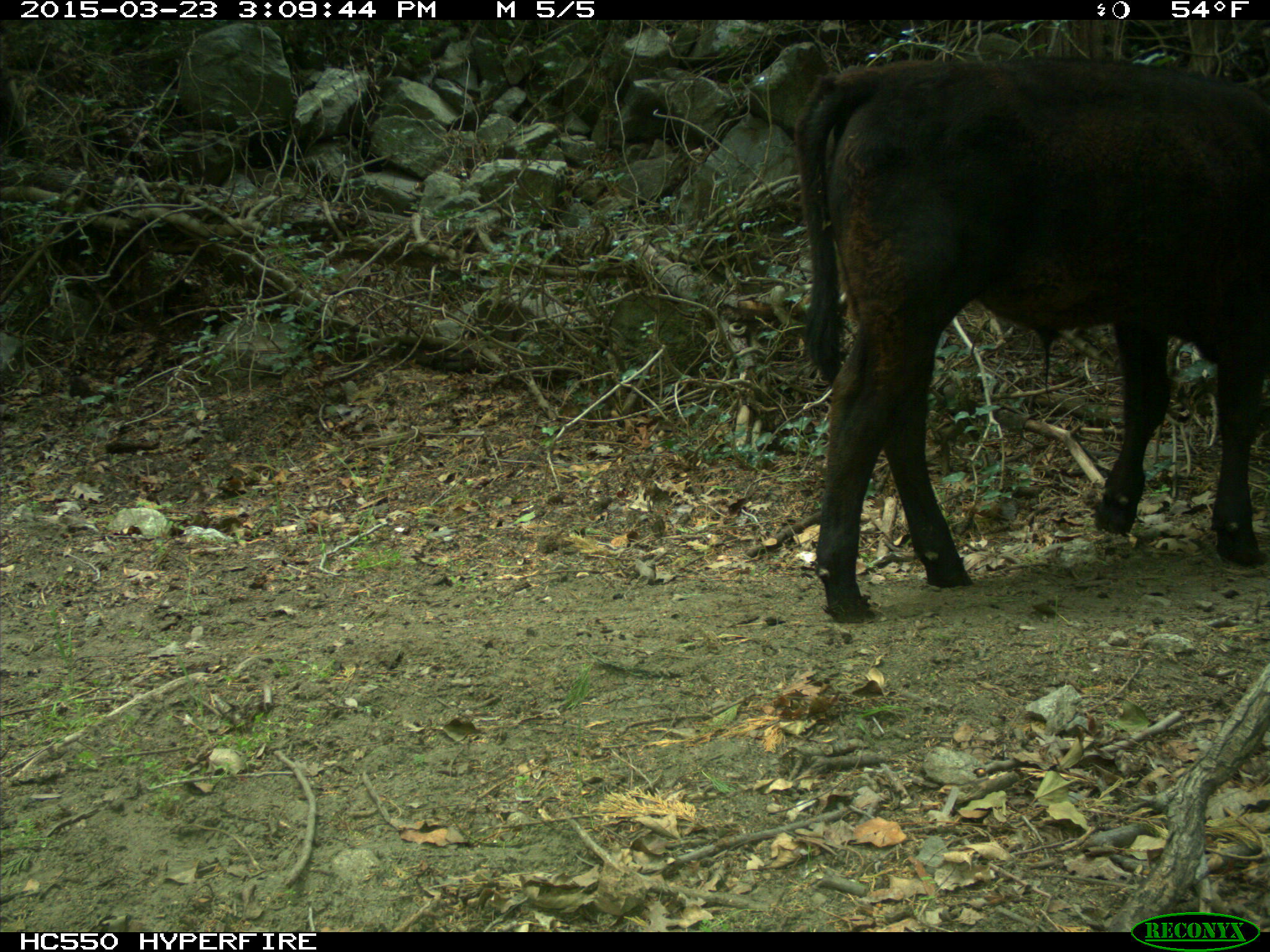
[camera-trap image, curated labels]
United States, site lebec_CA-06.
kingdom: Animalia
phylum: Chordata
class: Mammalia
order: Artiodactyla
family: Bovidae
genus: Bos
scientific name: Bos taurus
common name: domestic cow